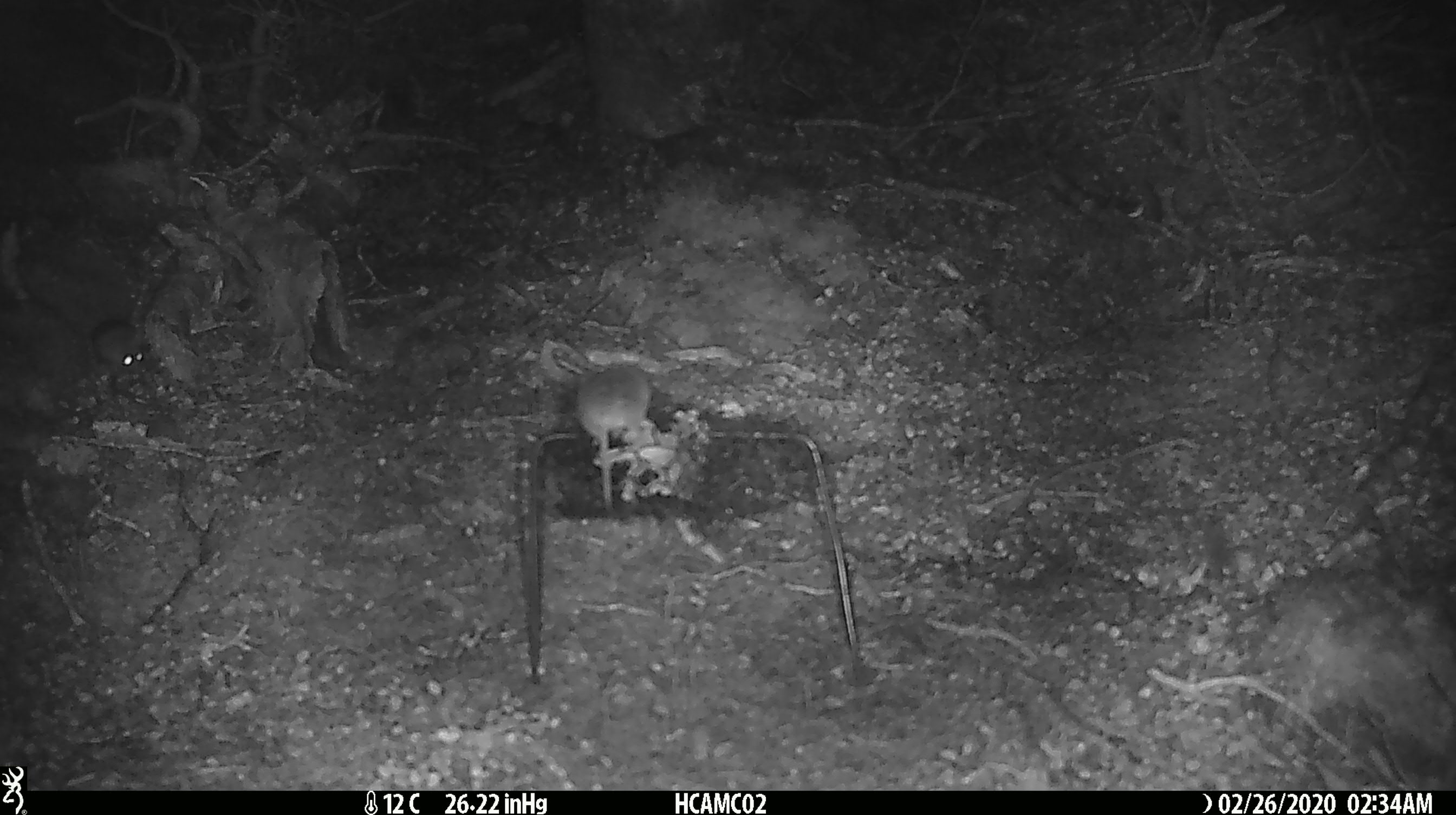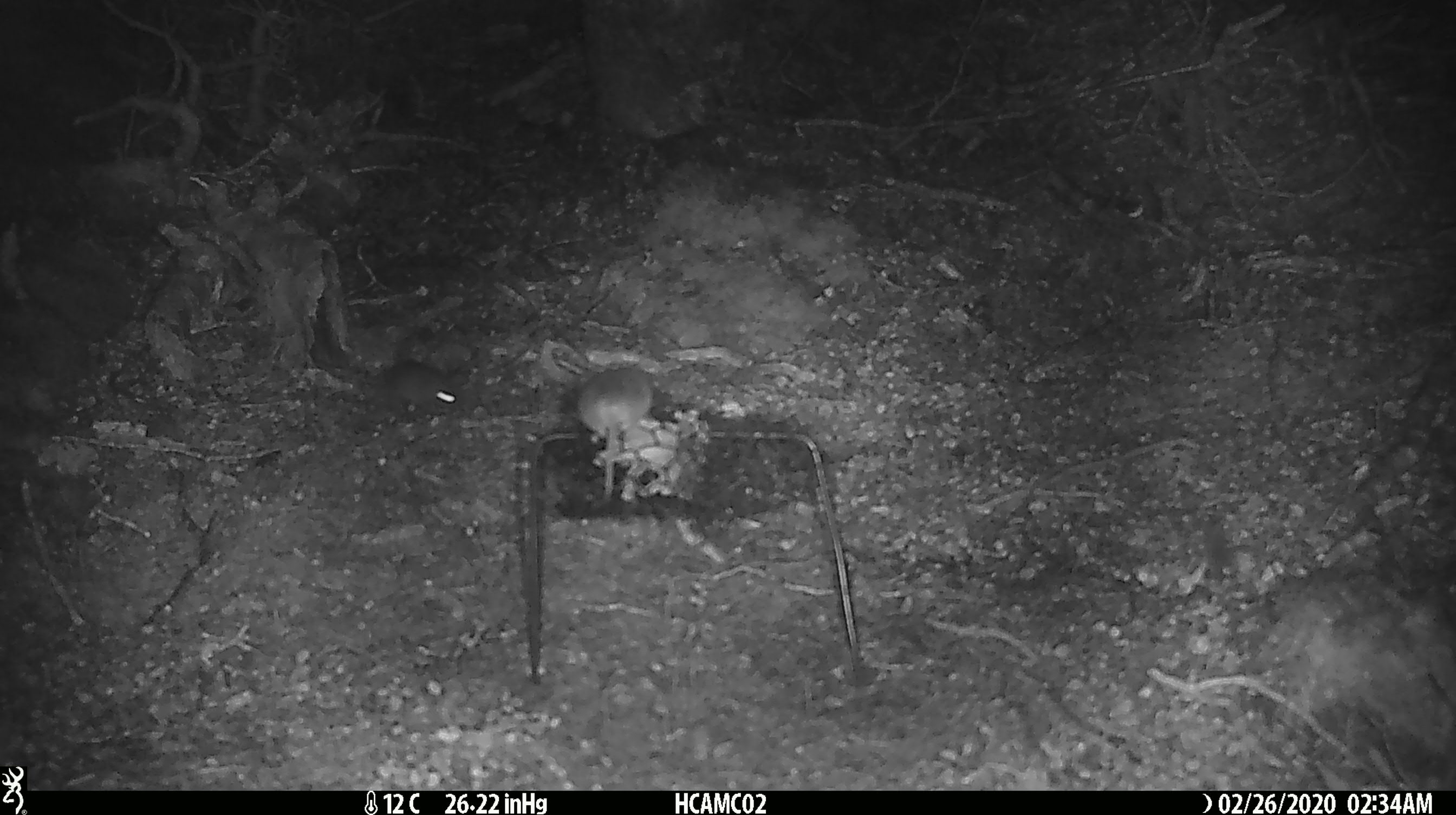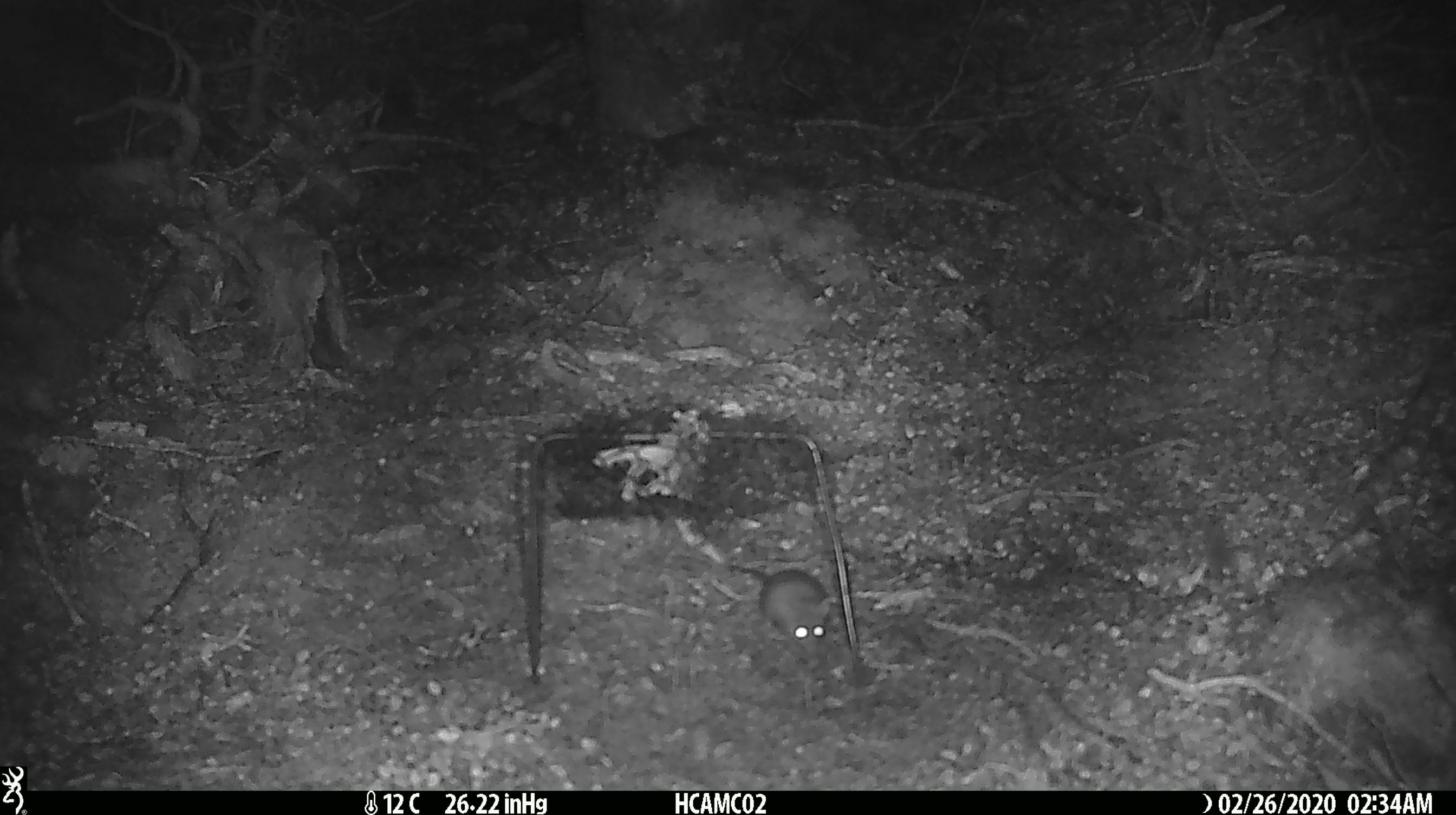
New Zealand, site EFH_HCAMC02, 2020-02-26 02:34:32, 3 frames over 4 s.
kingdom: Animalia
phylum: Chordata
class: Mammalia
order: Rodentia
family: Muridae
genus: Mus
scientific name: Mus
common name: mouse